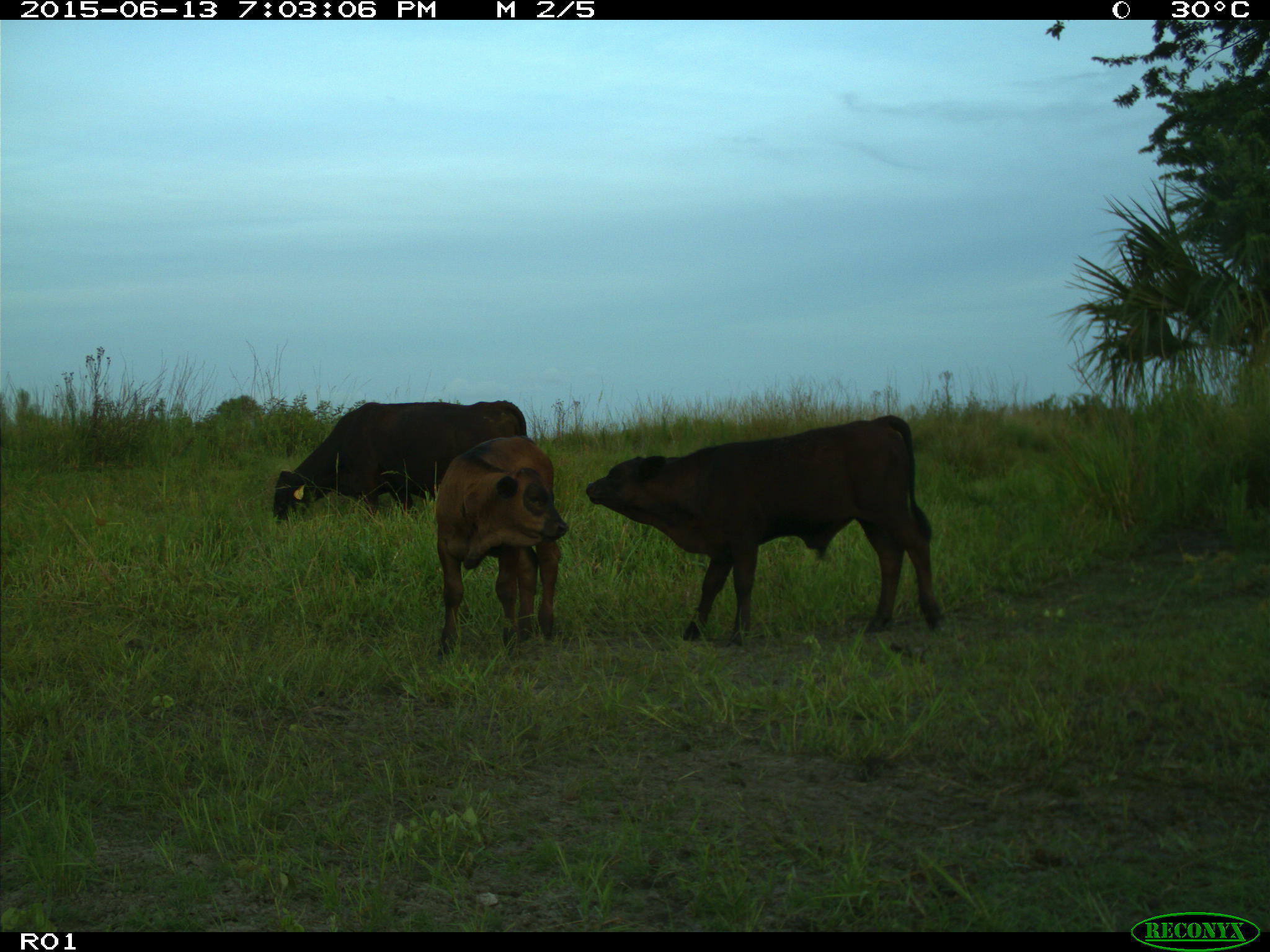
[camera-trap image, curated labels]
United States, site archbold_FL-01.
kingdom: Animalia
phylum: Chordata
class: Mammalia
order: Artiodactyla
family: Bovidae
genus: Bos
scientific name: Bos taurus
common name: domestic cow